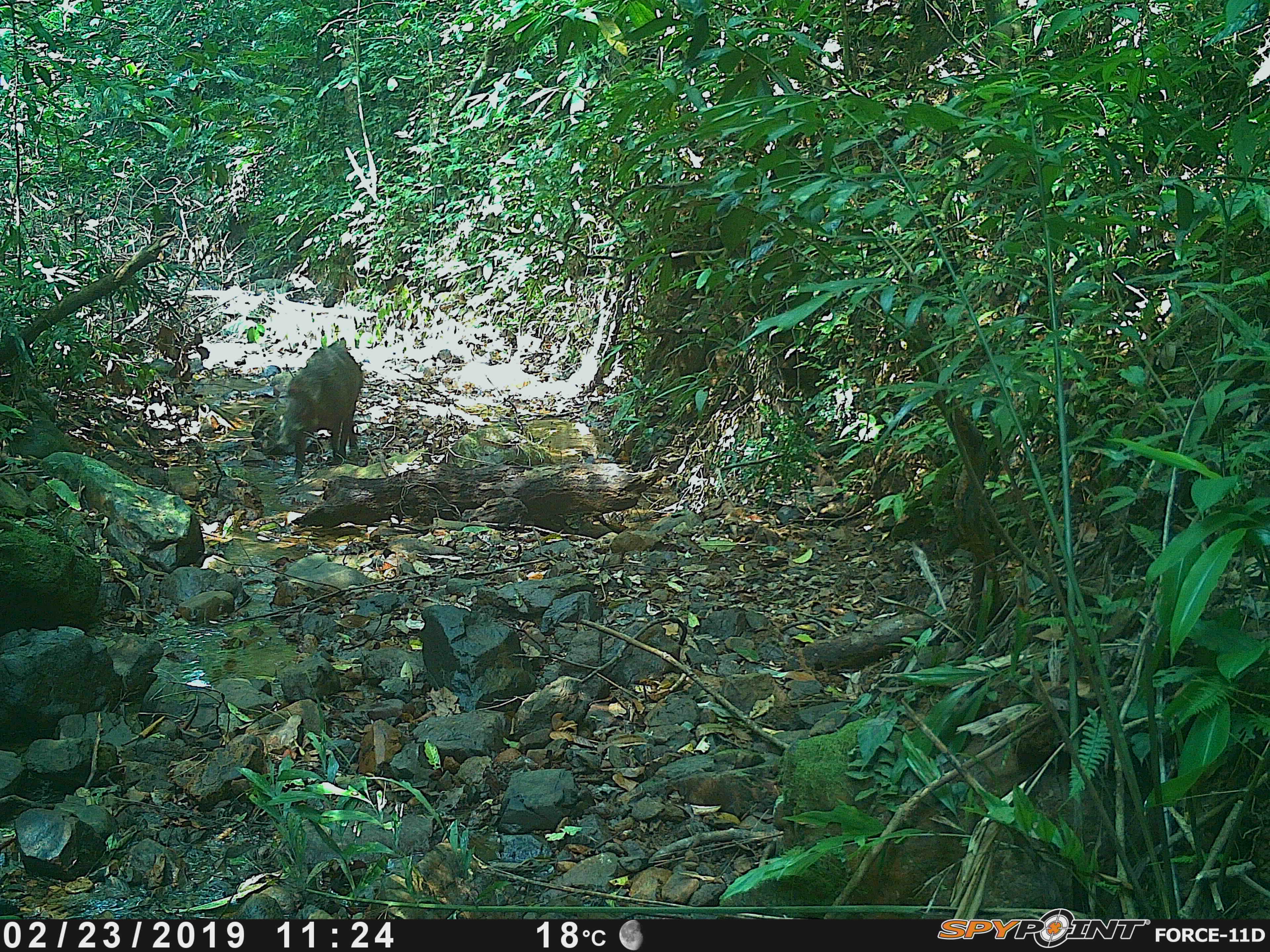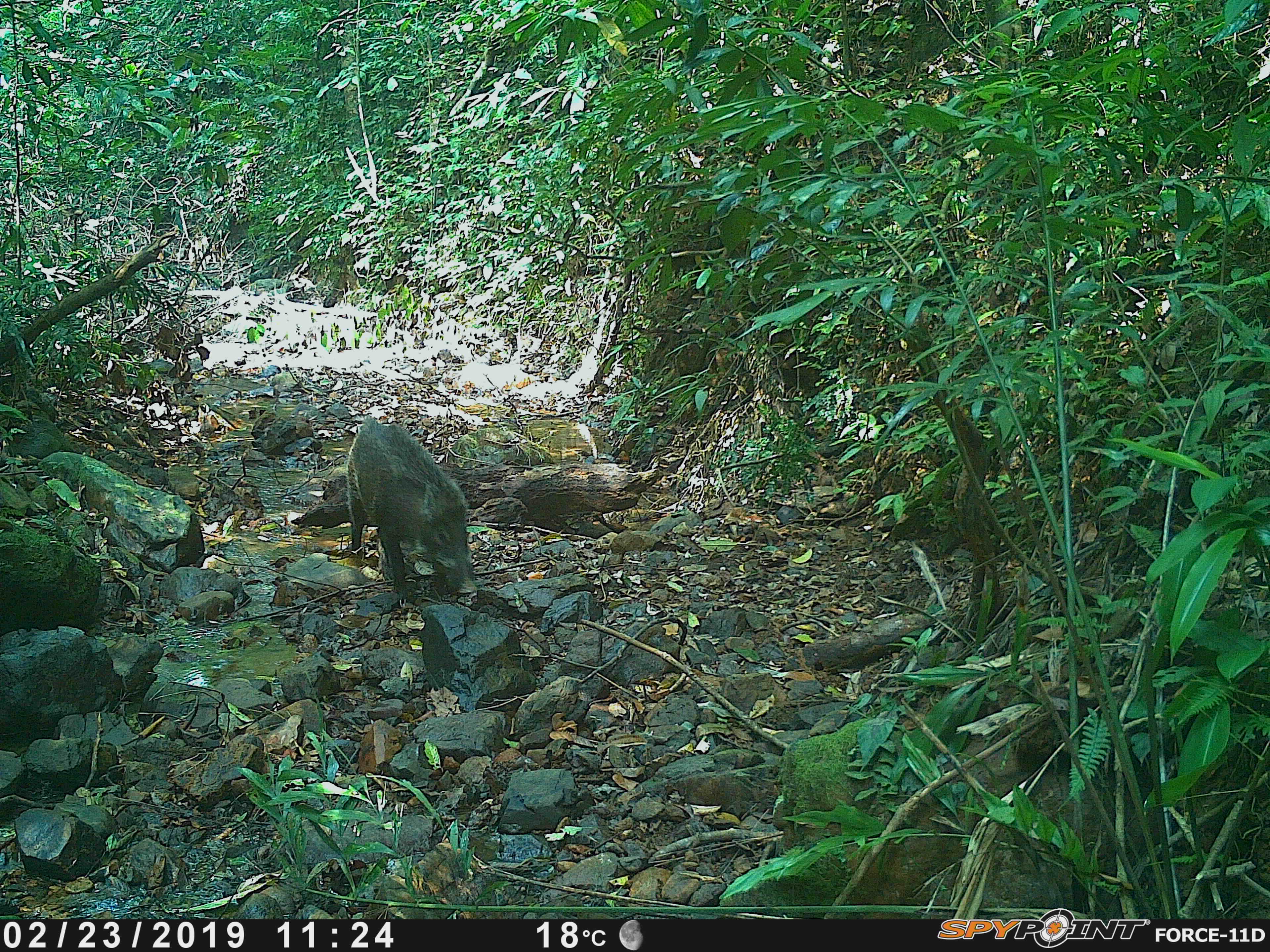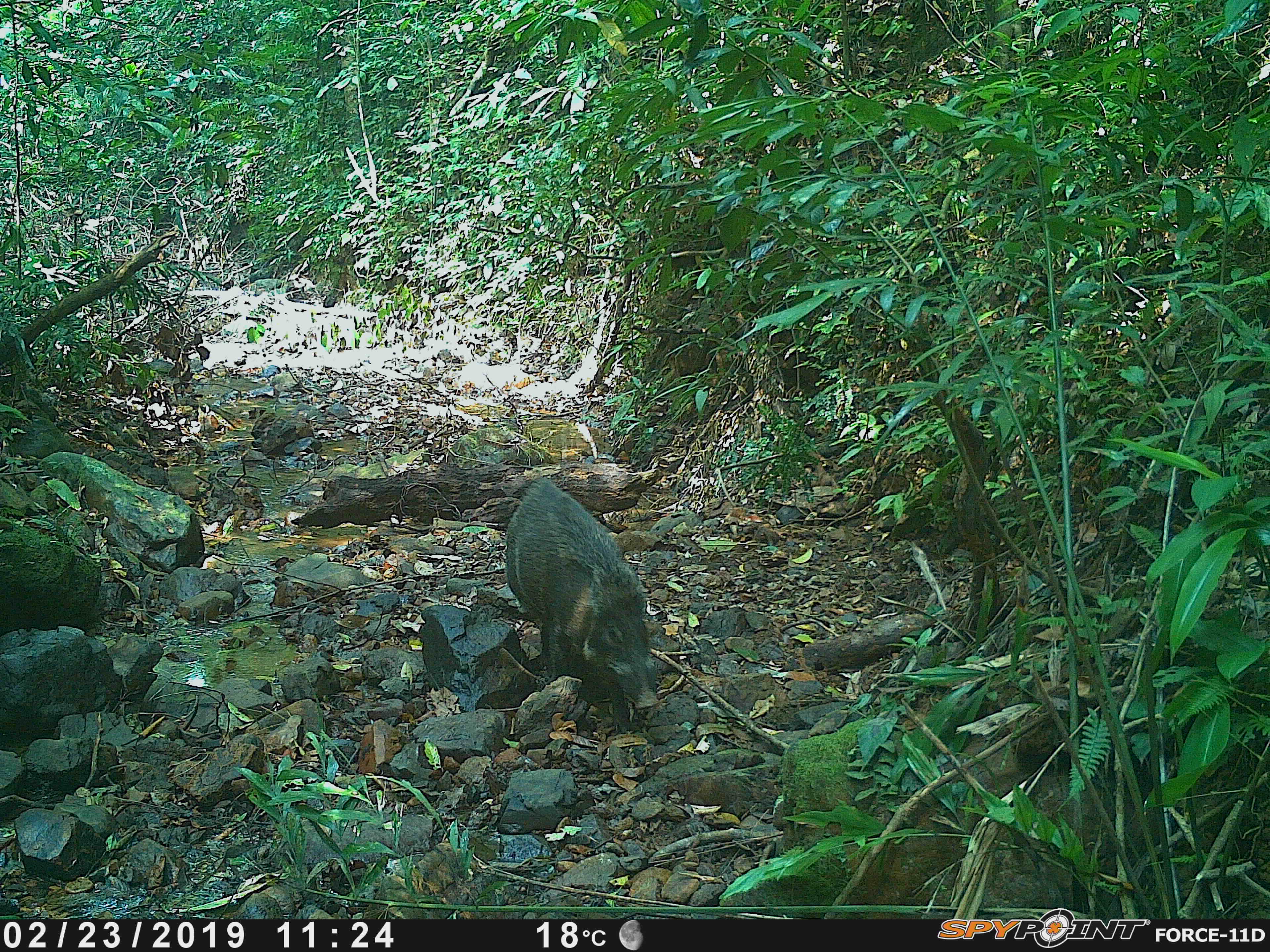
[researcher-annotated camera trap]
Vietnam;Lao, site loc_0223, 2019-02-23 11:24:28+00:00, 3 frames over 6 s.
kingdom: Animalia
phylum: Chordata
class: Mammalia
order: Artiodactyla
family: Suidae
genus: Sus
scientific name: Sus scrofa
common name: eurasian wild pig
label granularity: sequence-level